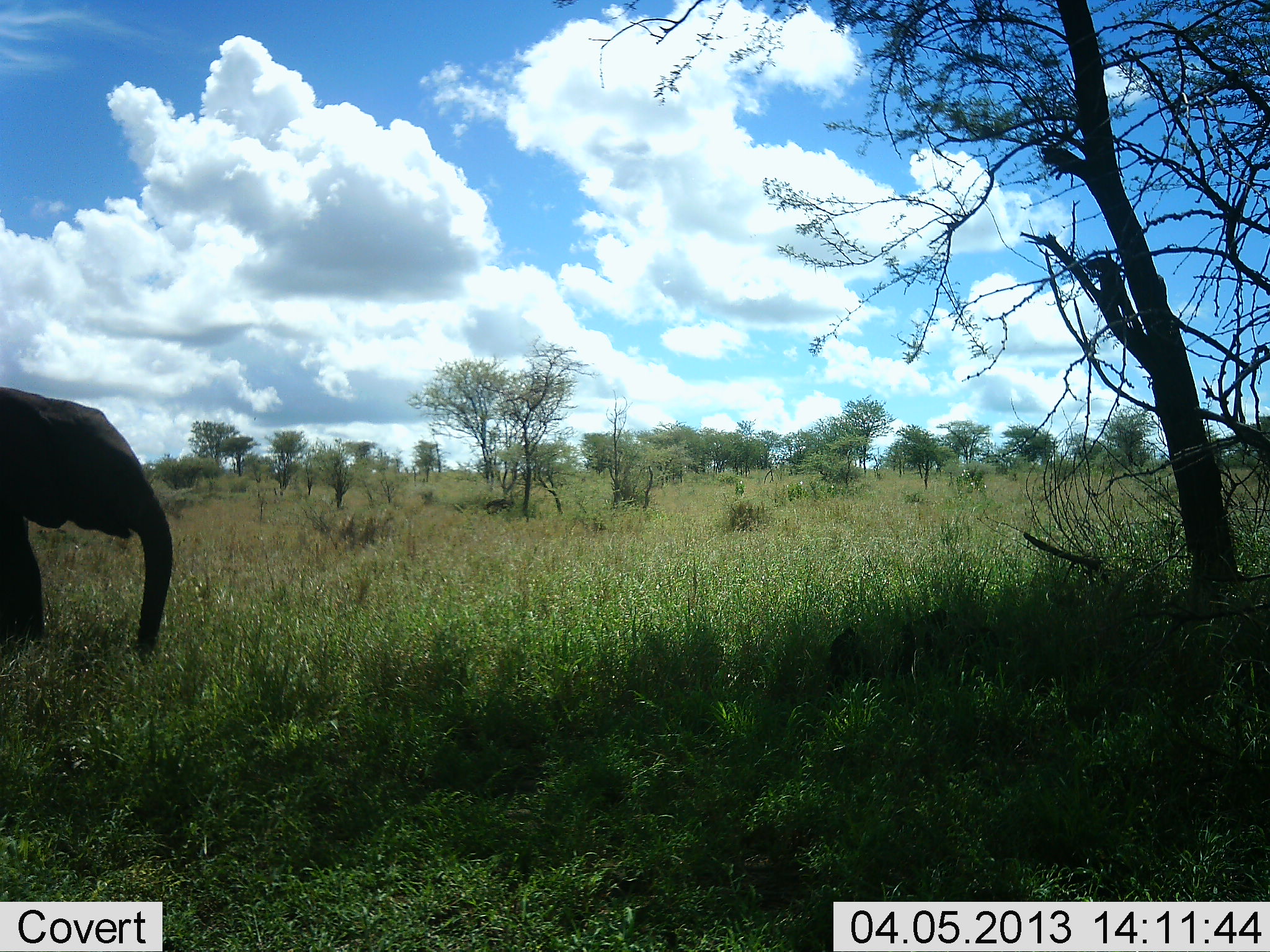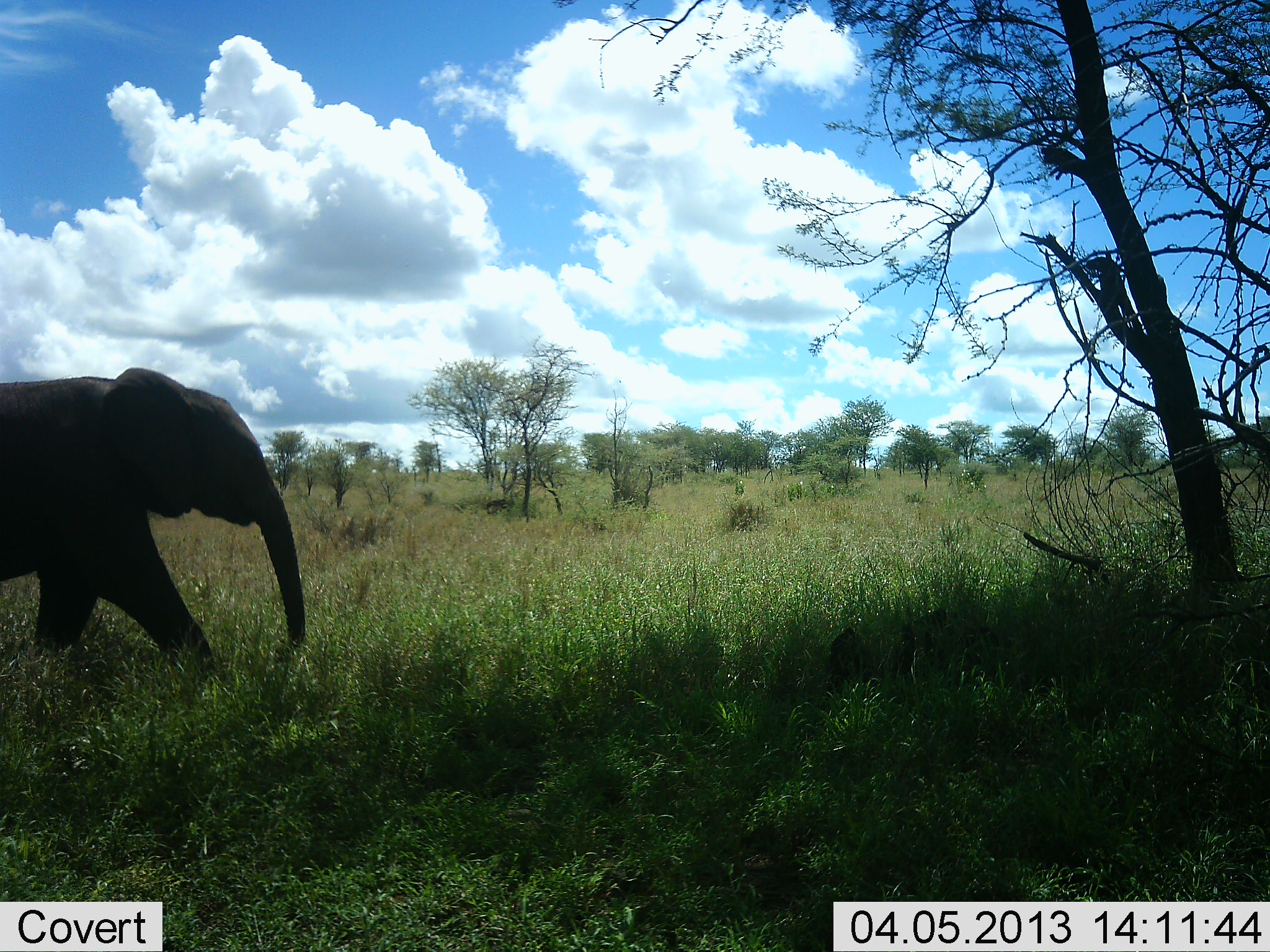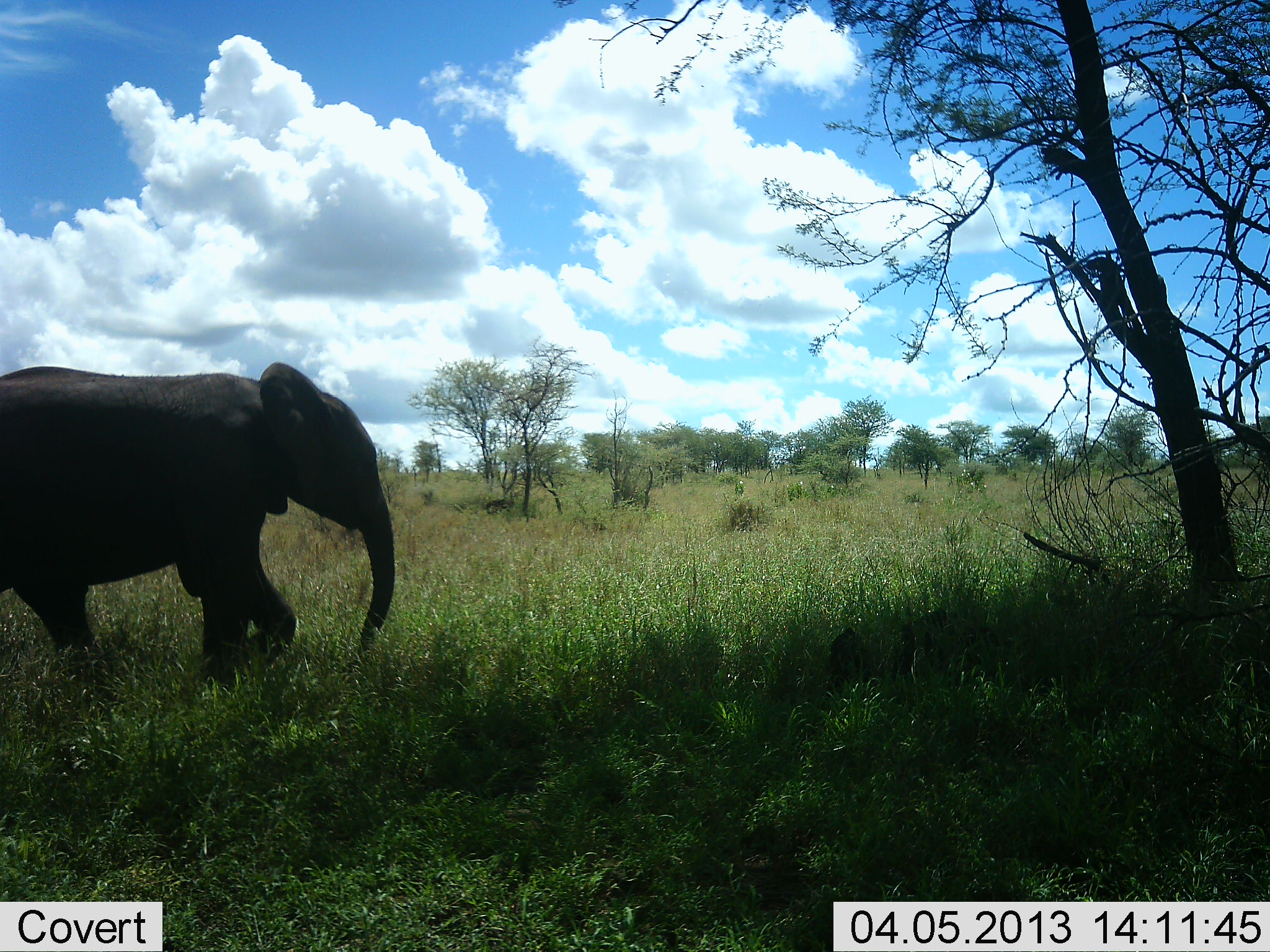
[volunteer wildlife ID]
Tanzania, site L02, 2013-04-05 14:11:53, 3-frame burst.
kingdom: Animalia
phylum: Chordata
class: Mammalia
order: Proboscidea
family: Elephantidae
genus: Loxodonta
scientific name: Loxodonta africana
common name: african bush elephant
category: elephant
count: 1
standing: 5%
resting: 0%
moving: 95%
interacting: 0%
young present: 24%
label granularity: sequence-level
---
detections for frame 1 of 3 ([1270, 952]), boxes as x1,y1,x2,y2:
animal: 0,386,173,656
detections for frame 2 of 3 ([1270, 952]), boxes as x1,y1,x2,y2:
animal: 0,368,306,676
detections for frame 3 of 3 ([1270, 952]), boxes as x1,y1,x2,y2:
animal: 0,359,395,686